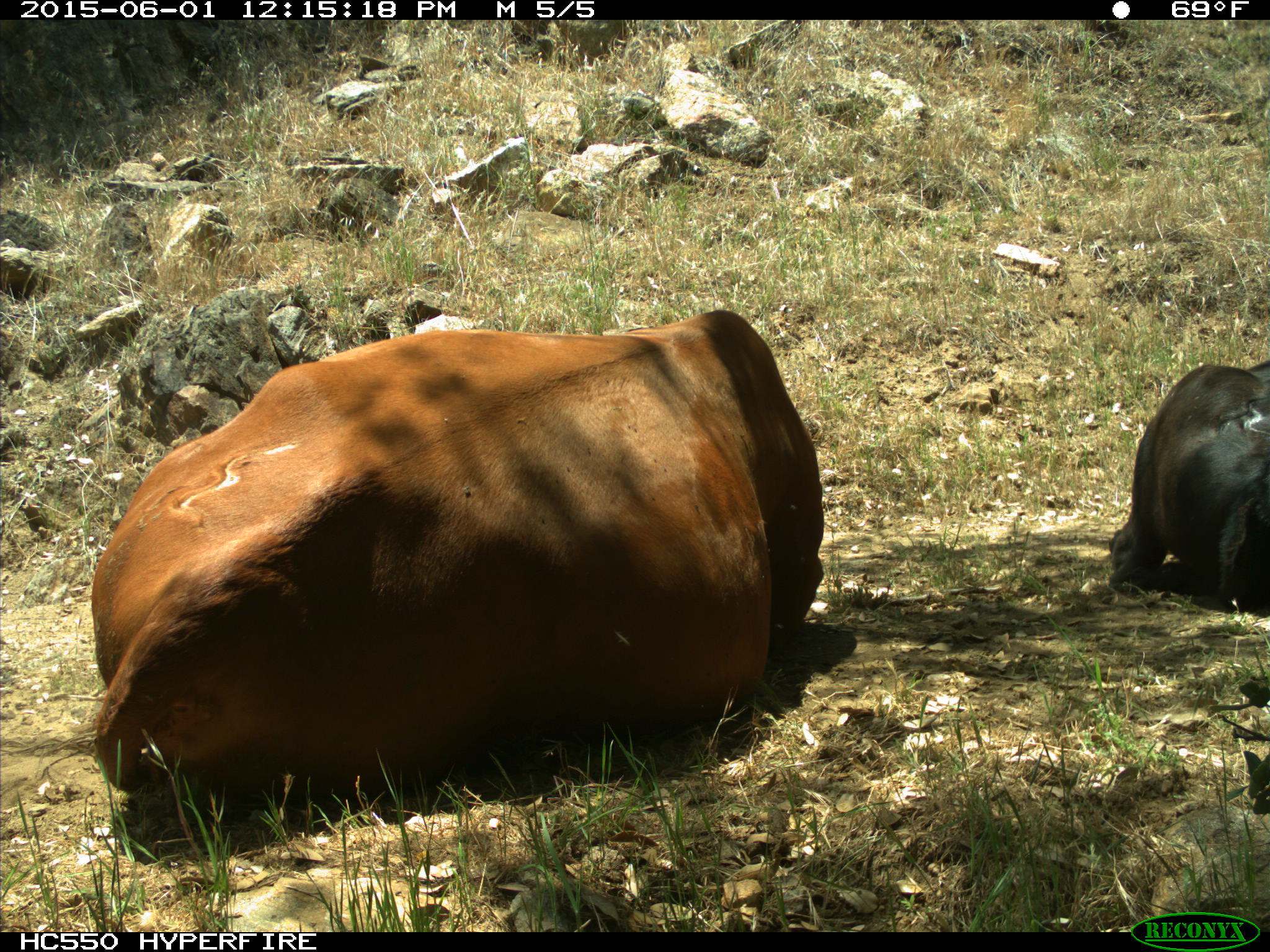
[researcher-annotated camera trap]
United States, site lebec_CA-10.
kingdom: Animalia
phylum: Chordata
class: Mammalia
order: Artiodactyla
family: Bovidae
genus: Bos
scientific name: Bos taurus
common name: domestic cow